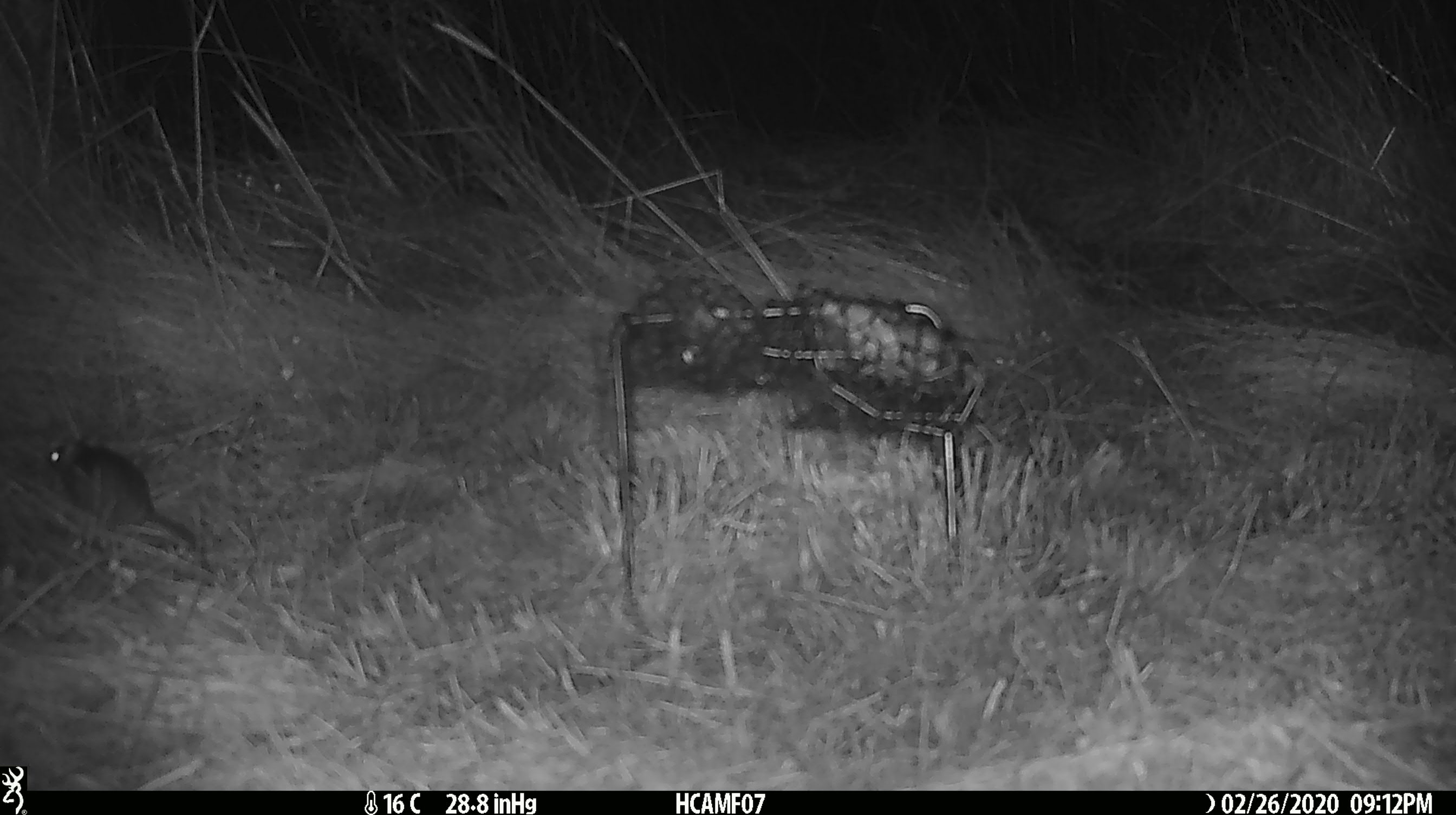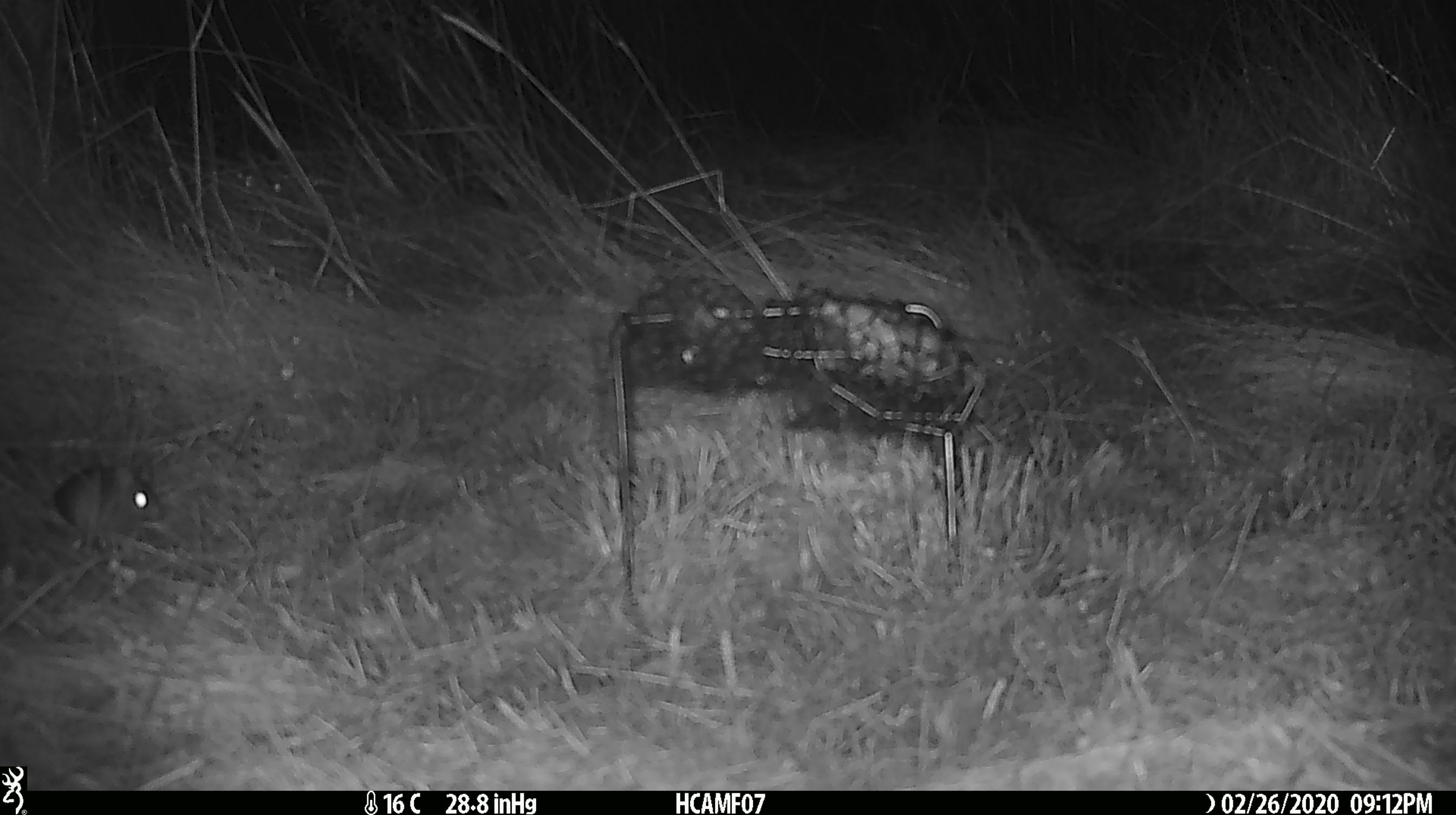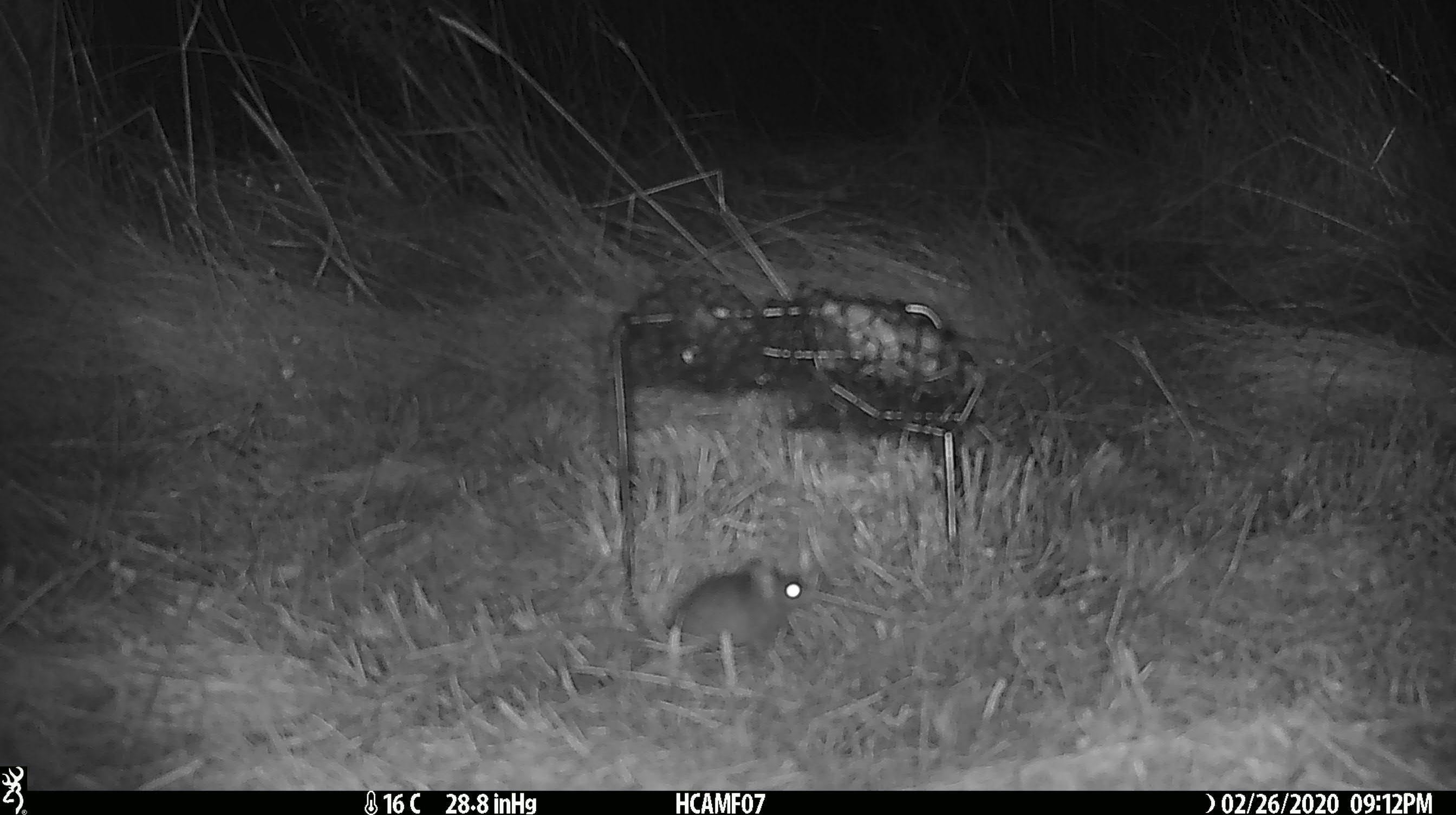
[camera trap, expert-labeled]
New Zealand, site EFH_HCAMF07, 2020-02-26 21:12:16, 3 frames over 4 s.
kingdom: Animalia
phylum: Chordata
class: Mammalia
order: Rodentia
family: Muridae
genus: Mus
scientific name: Mus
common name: mouse